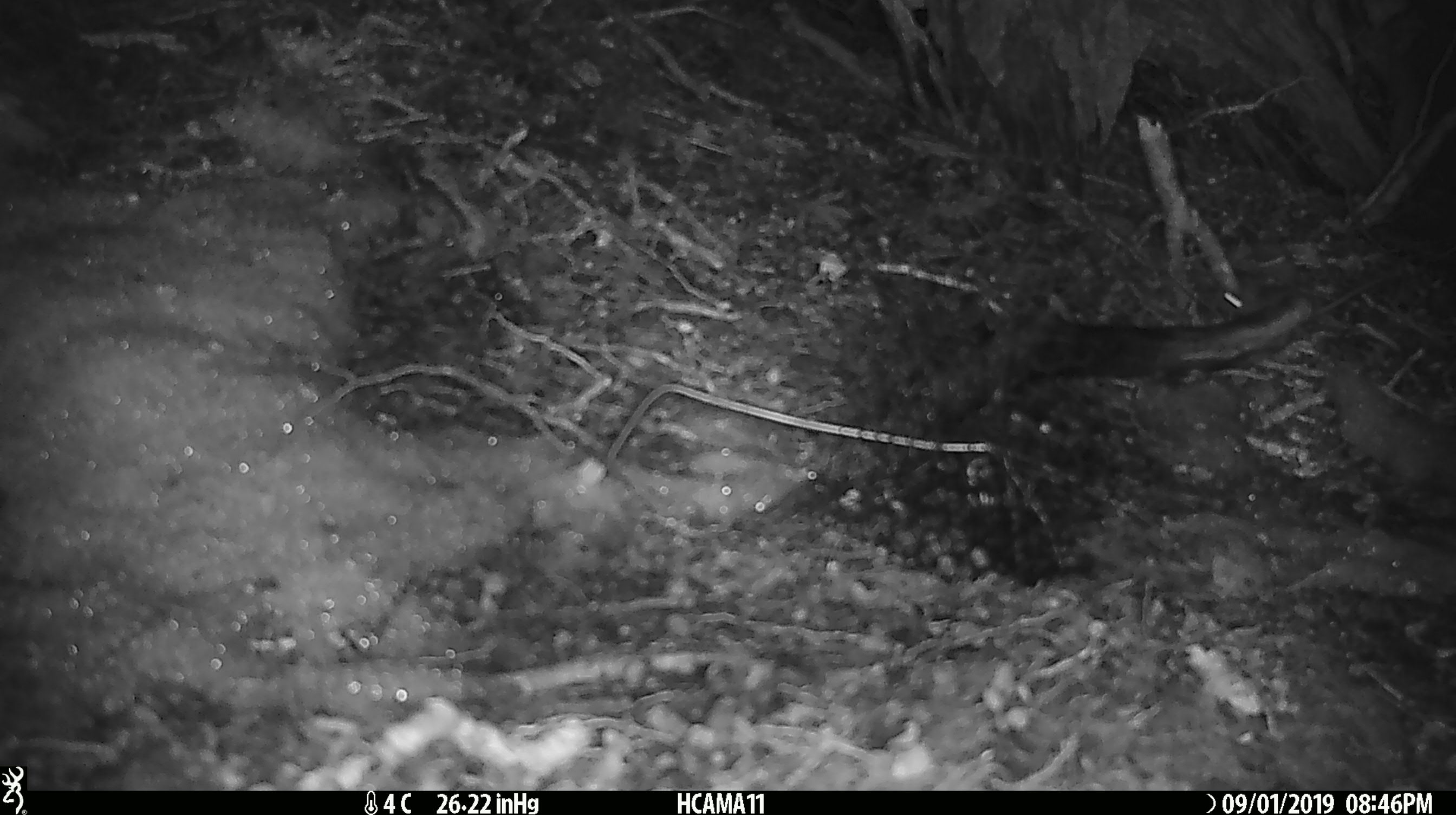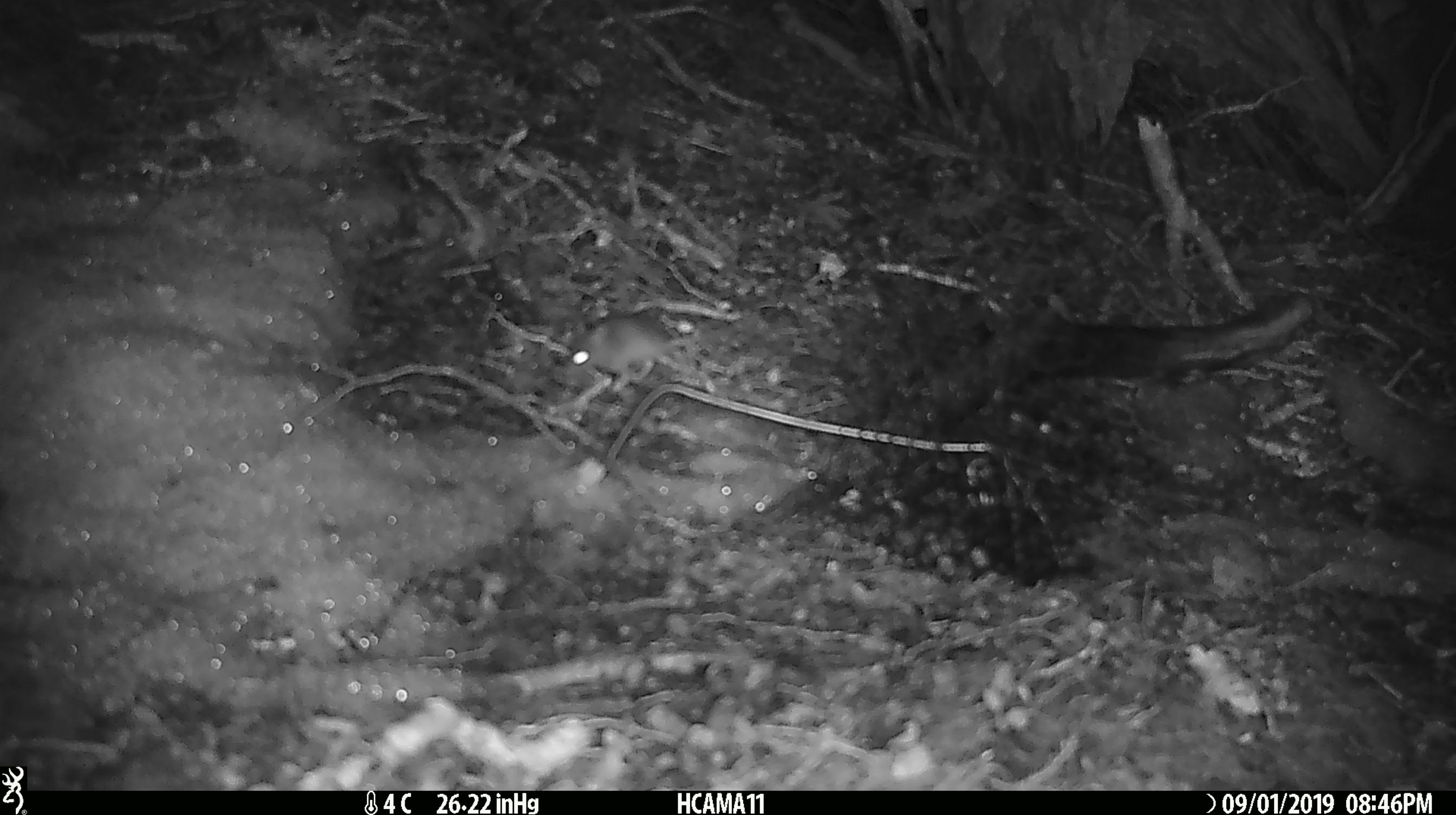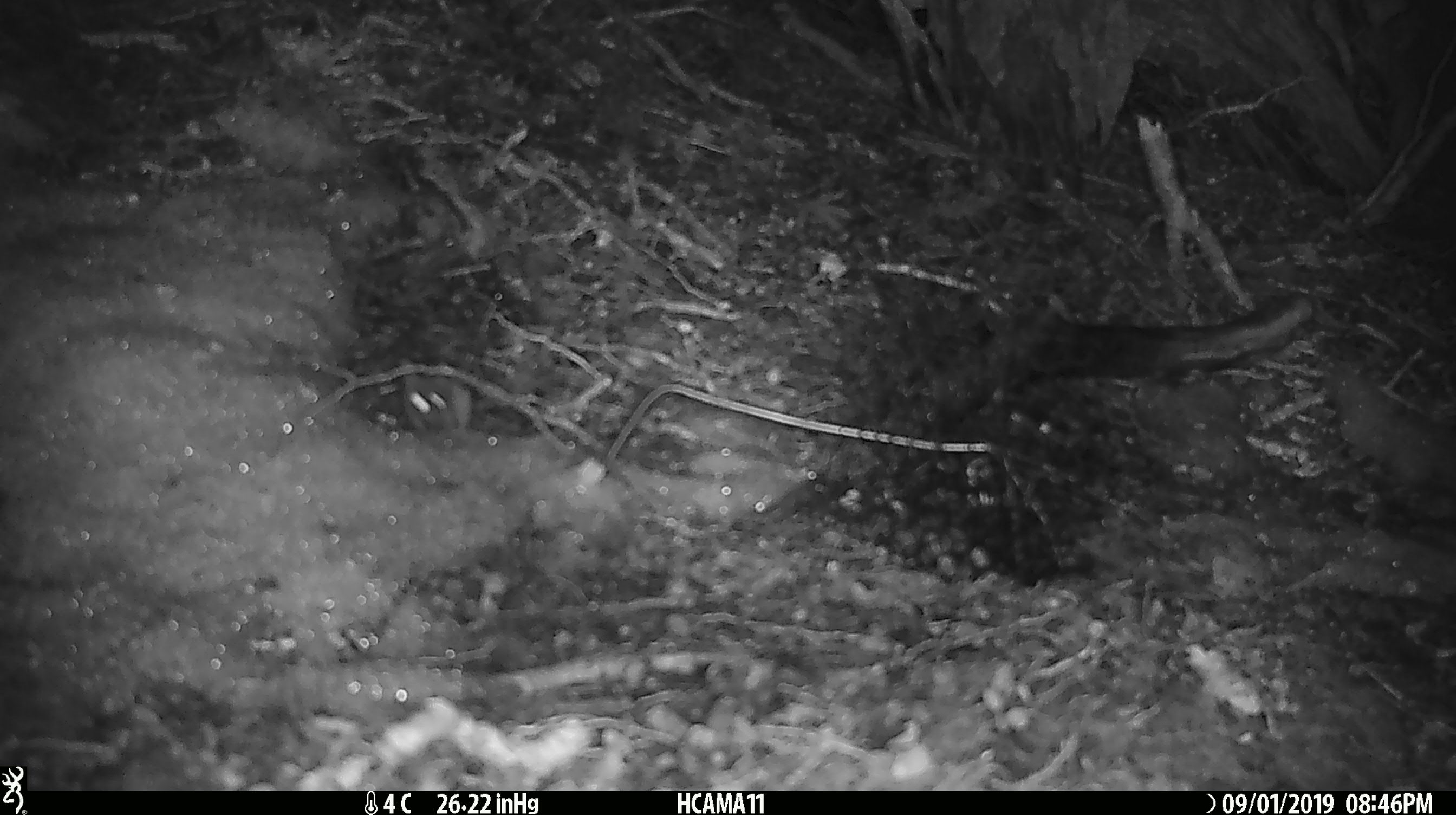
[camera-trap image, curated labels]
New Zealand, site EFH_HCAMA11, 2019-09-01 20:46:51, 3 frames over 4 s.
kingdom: Animalia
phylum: Chordata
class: Mammalia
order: Rodentia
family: Muridae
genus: Mus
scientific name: Mus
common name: mouse